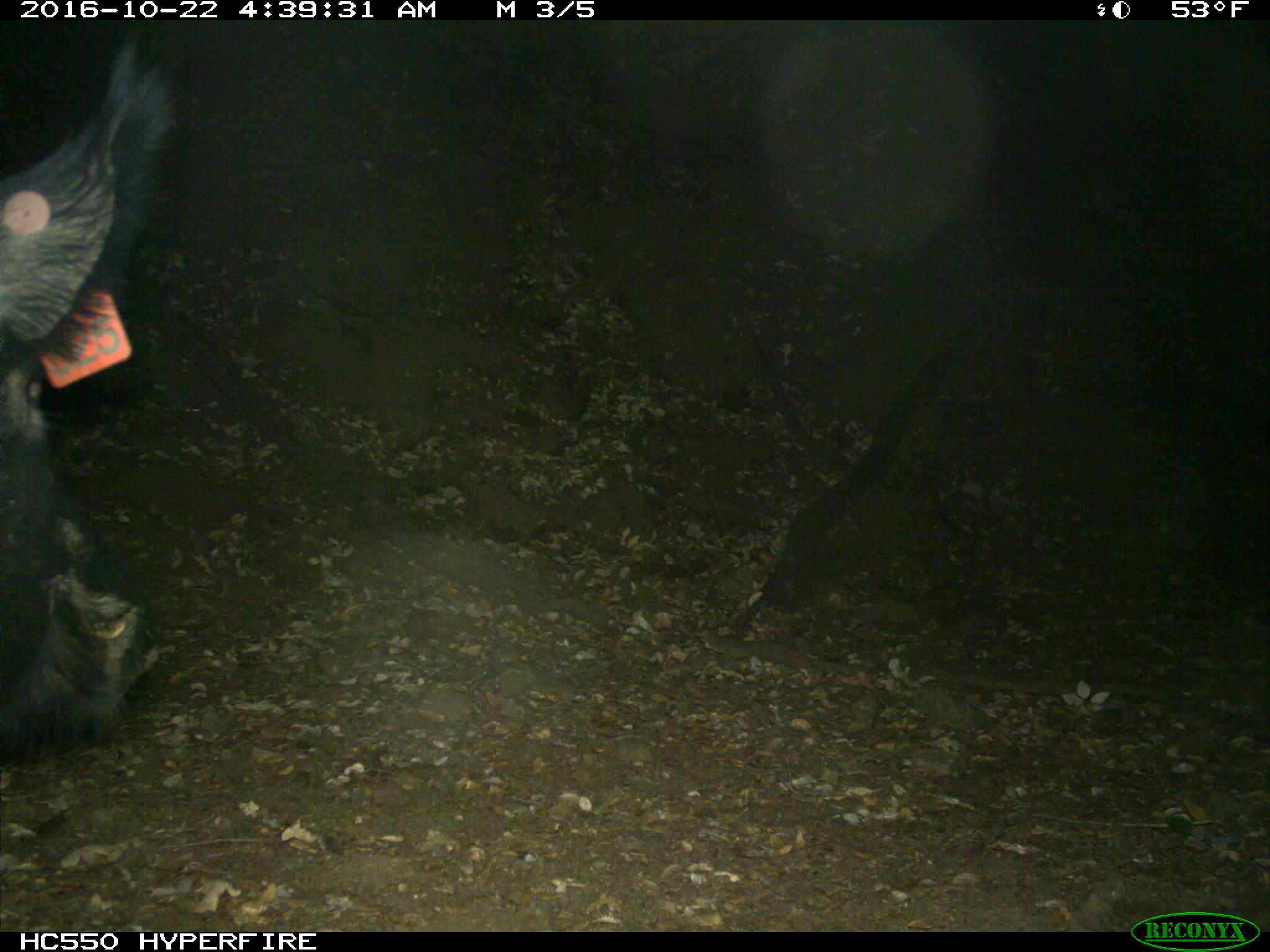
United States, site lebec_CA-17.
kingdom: Animalia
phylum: Chordata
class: Mammalia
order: Artiodactyla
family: Suidae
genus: Sus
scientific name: Sus scrofa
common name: wild boar